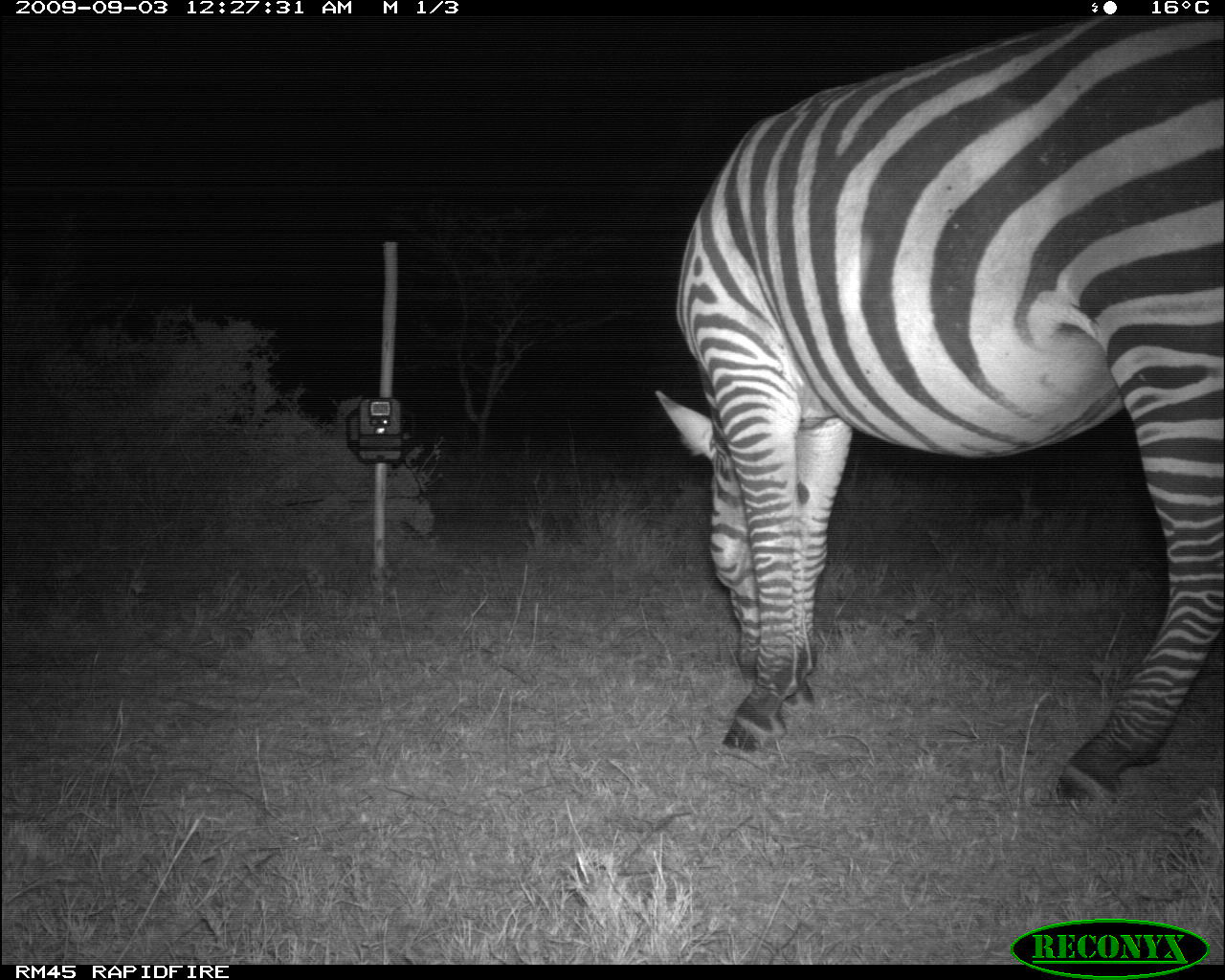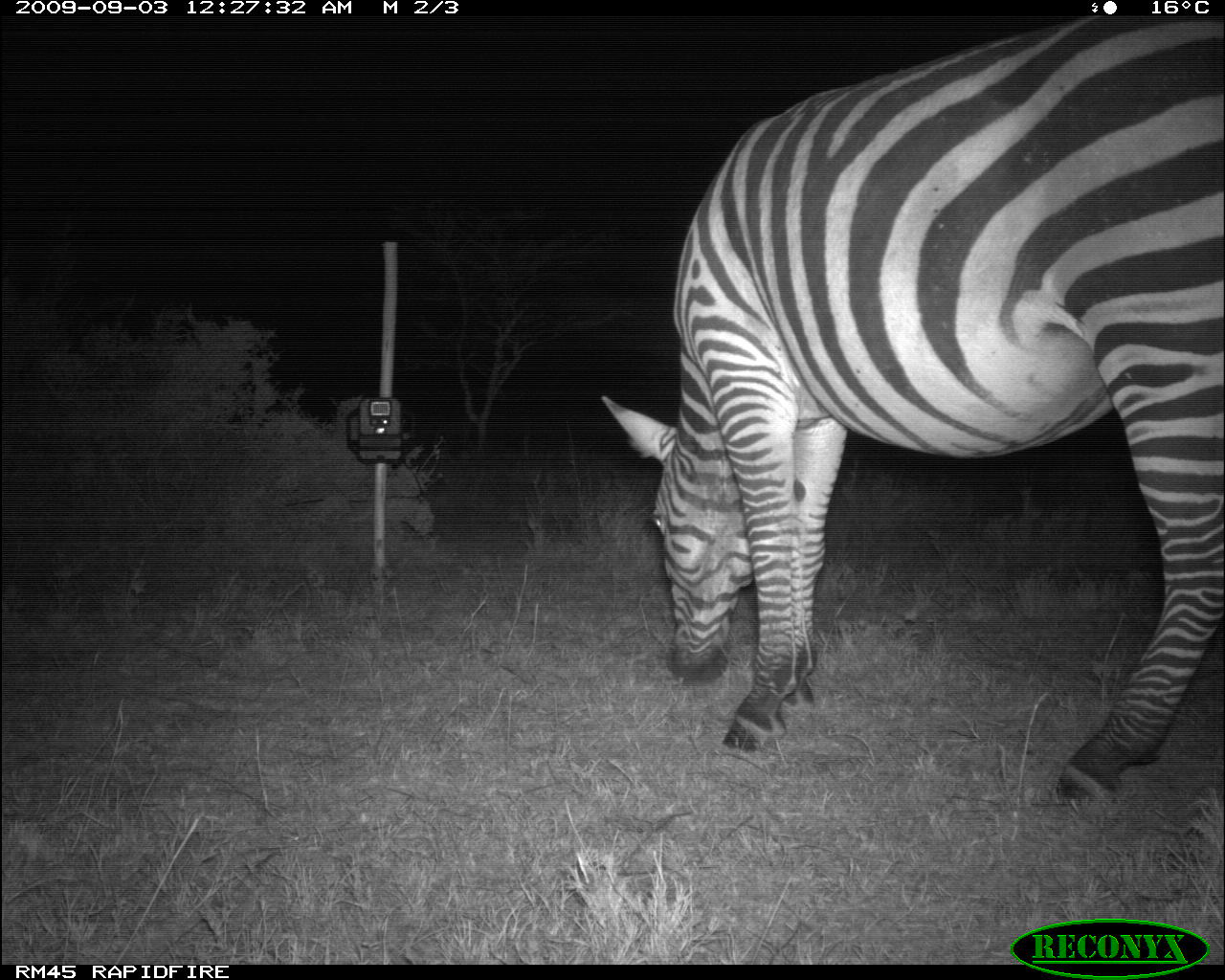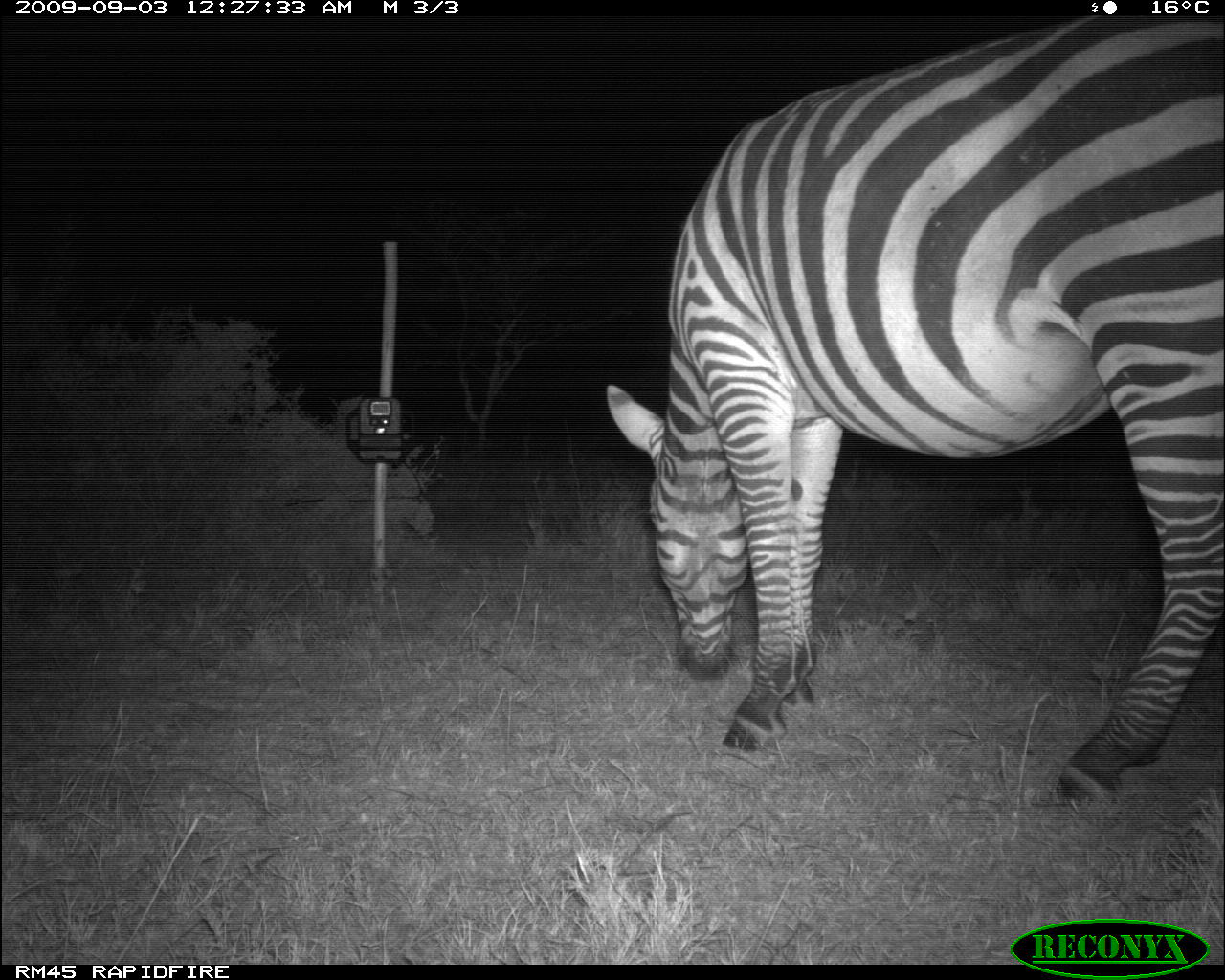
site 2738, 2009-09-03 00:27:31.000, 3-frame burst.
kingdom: Animalia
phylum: Chordata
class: Mammalia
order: Perissodactyla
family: Equidae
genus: Equus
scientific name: Equus quagga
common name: plains zebra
Equus quagga (plains zebra), count 1.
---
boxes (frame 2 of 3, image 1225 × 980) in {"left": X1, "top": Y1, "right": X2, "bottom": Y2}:
equus quagga: {"left": 596, "top": 13, "right": 1225, "bottom": 806}